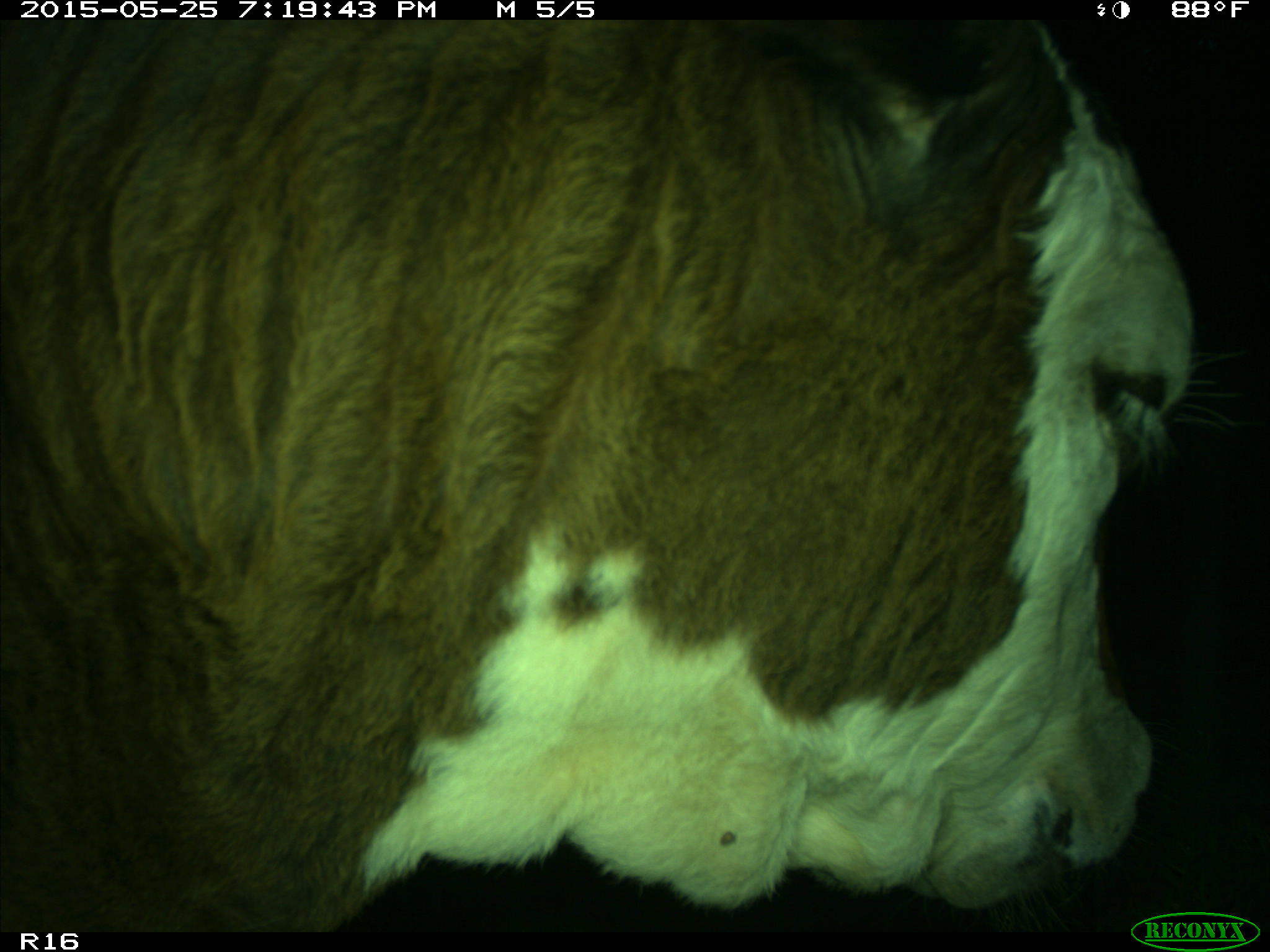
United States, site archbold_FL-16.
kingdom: Animalia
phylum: Chordata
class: Mammalia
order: Artiodactyla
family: Bovidae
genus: Bos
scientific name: Bos taurus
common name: domestic cow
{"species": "Bos taurus (domestic cow)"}